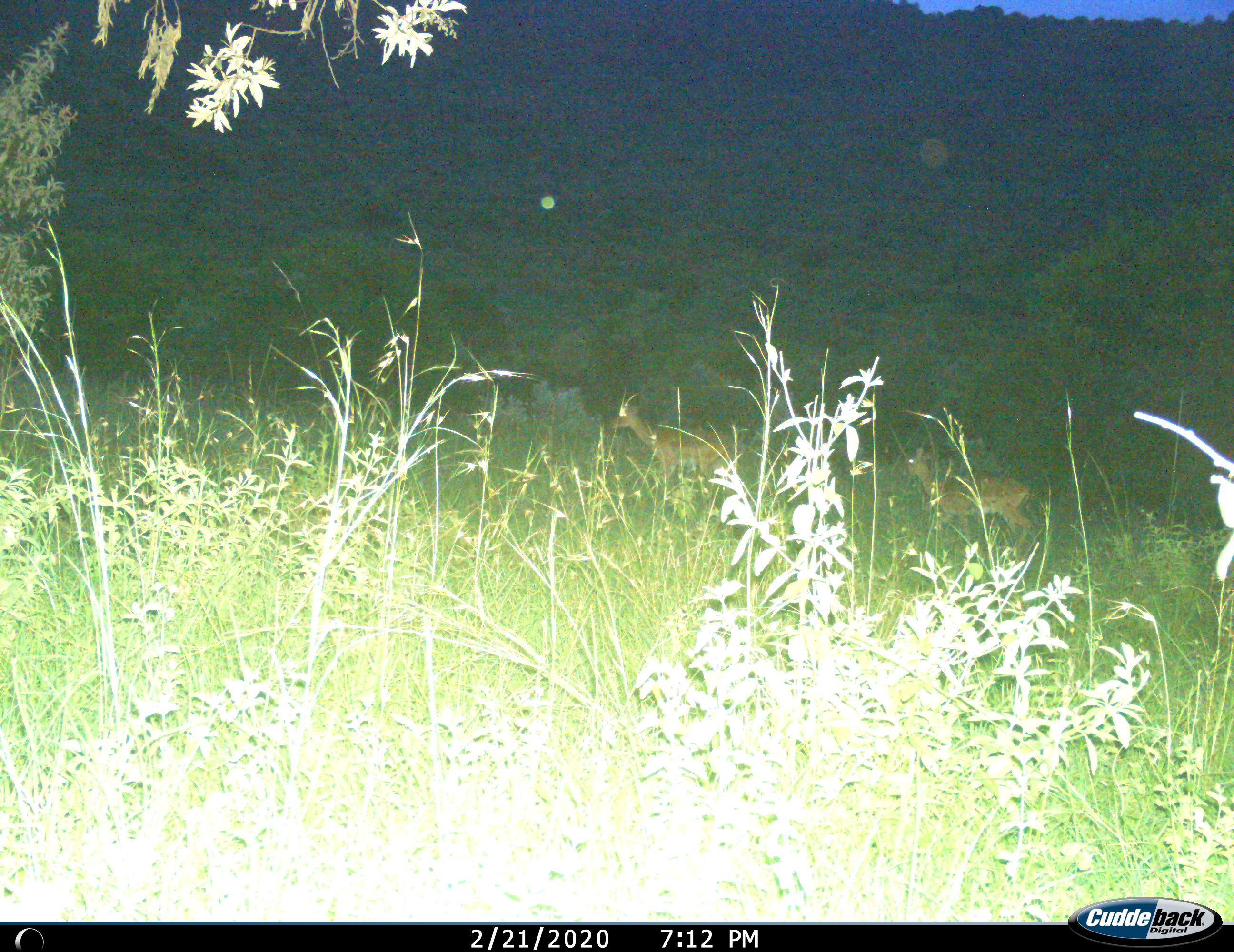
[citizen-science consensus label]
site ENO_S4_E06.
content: unidentified animal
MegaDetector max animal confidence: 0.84